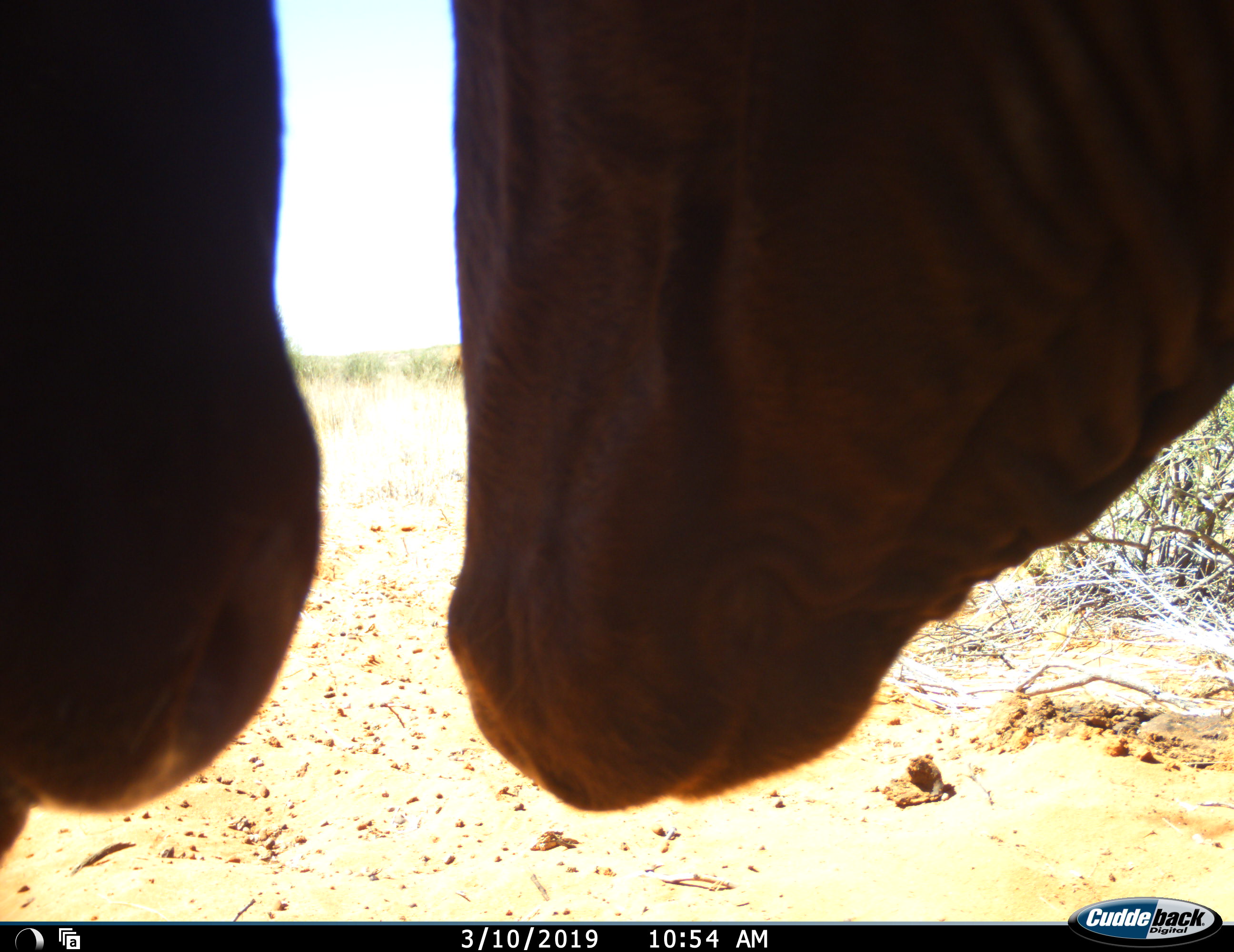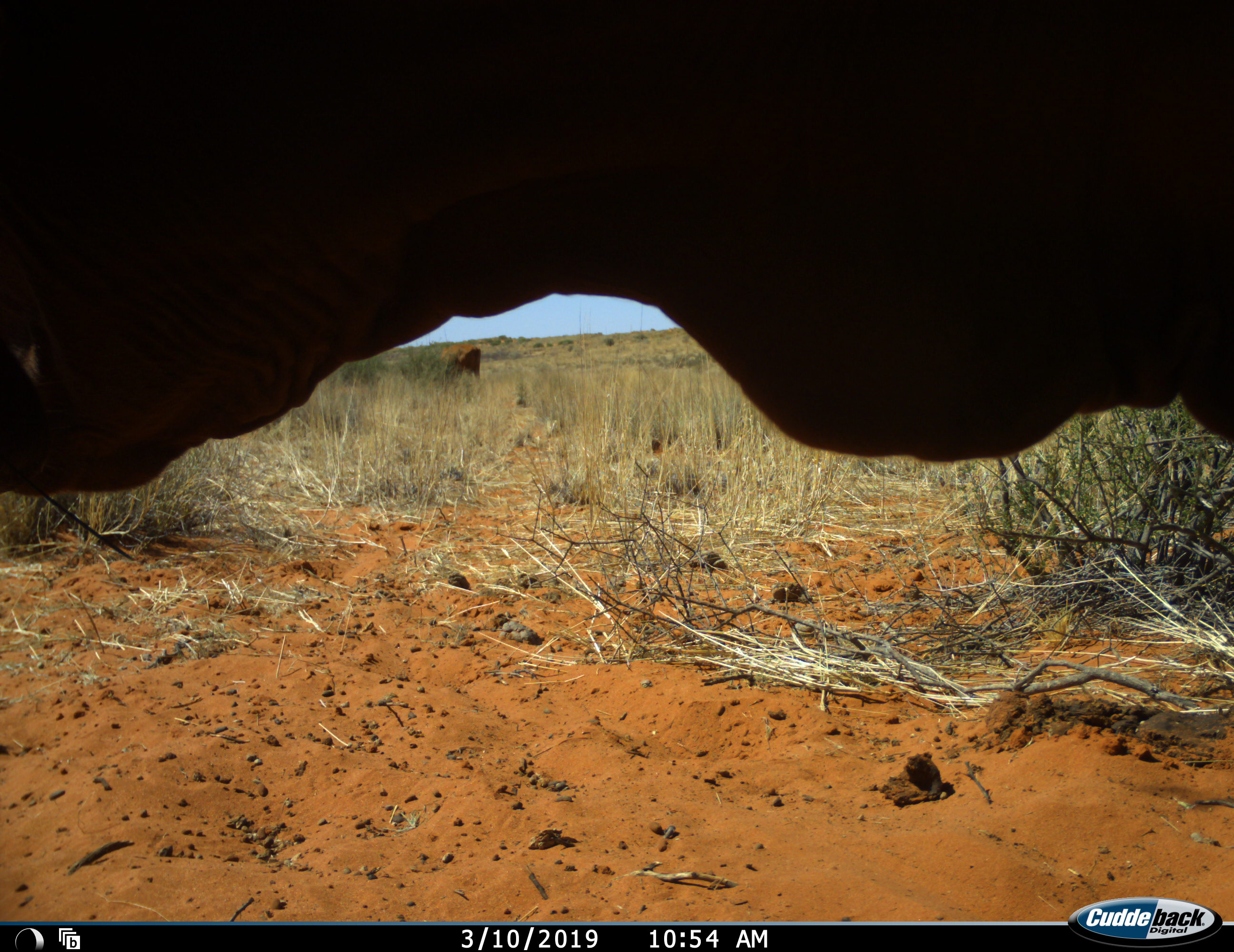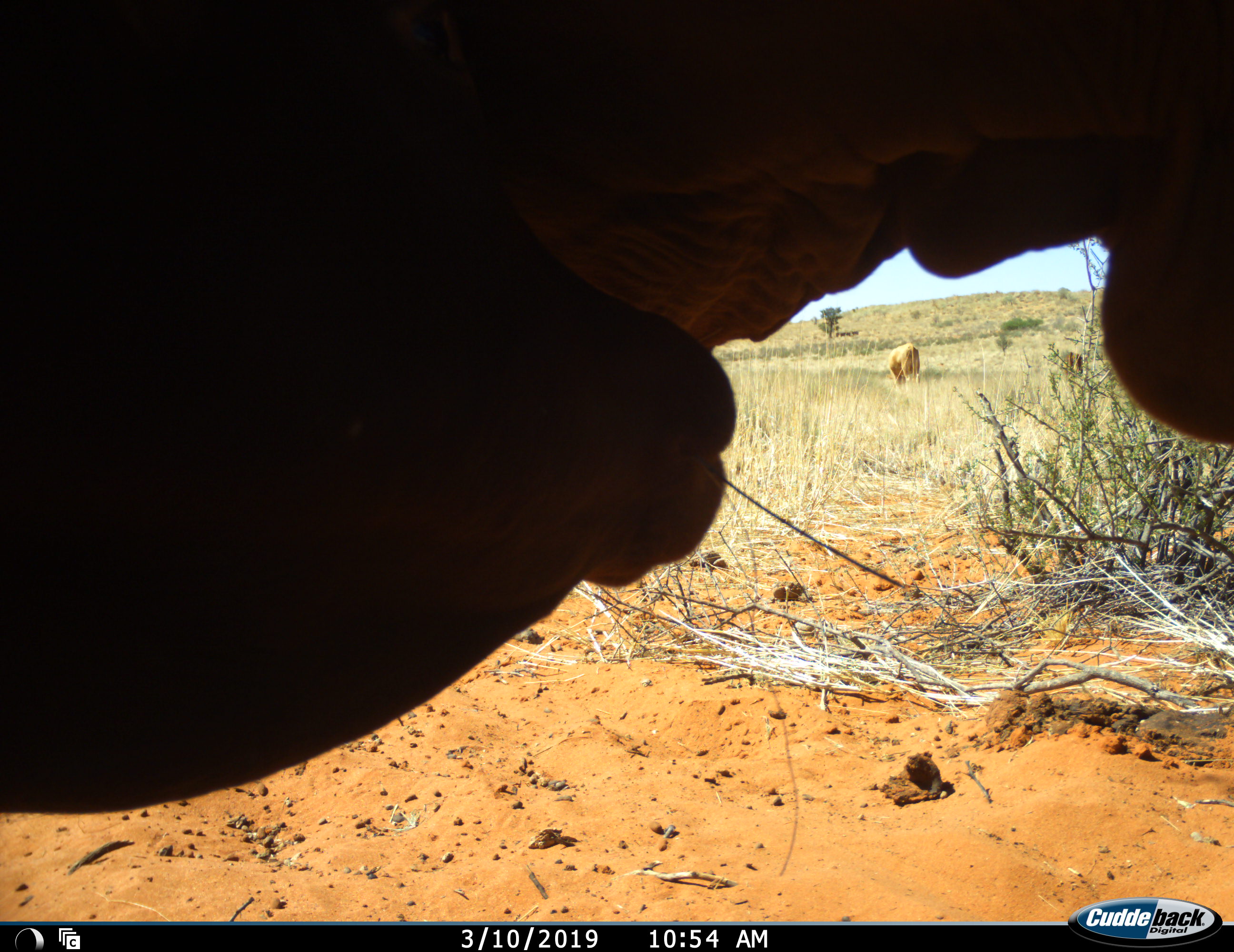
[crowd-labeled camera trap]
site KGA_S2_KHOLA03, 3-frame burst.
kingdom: Animalia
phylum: Chordata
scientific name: Vertebrata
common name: domestic animal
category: domesticanimal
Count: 3.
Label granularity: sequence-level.